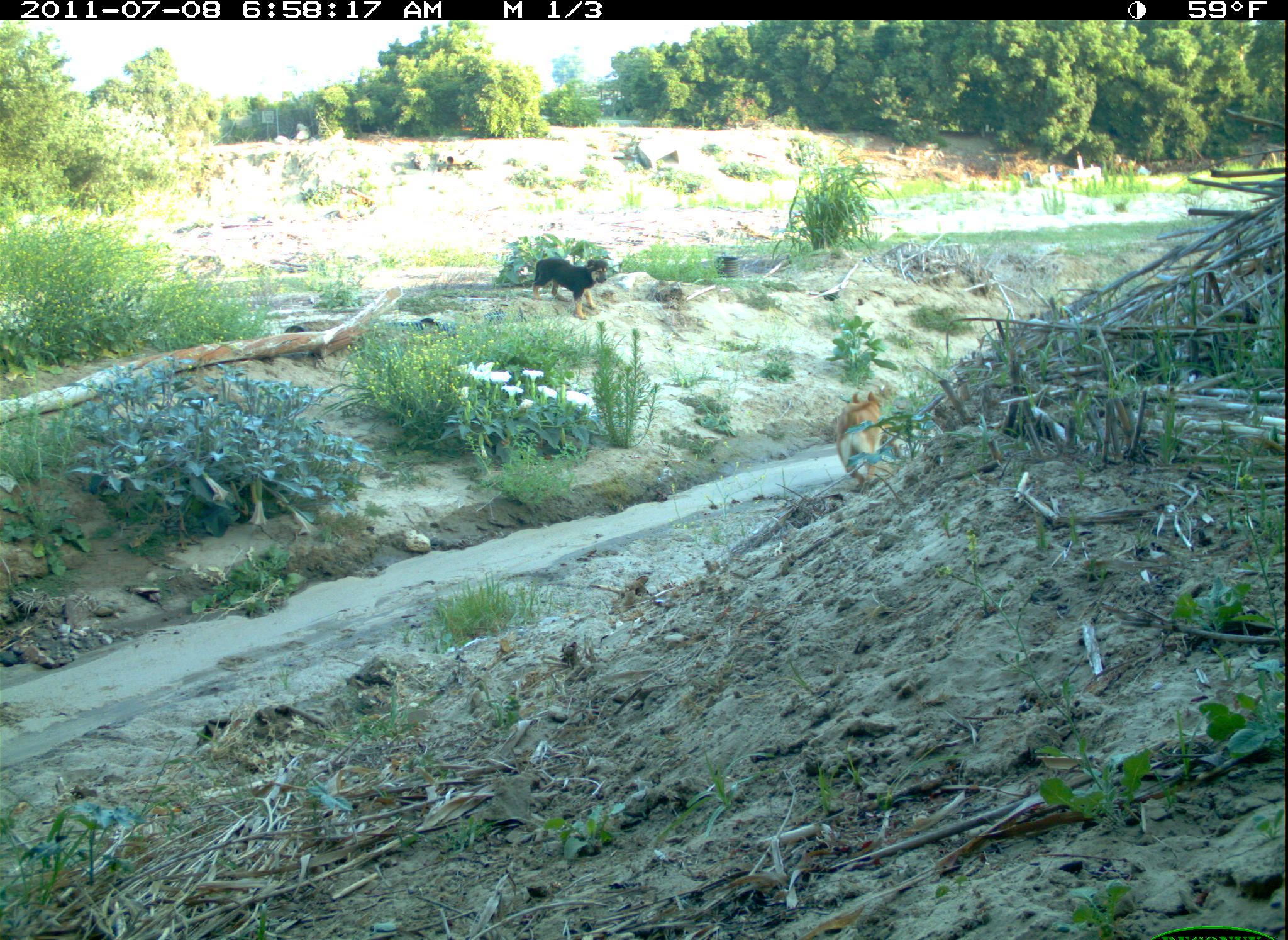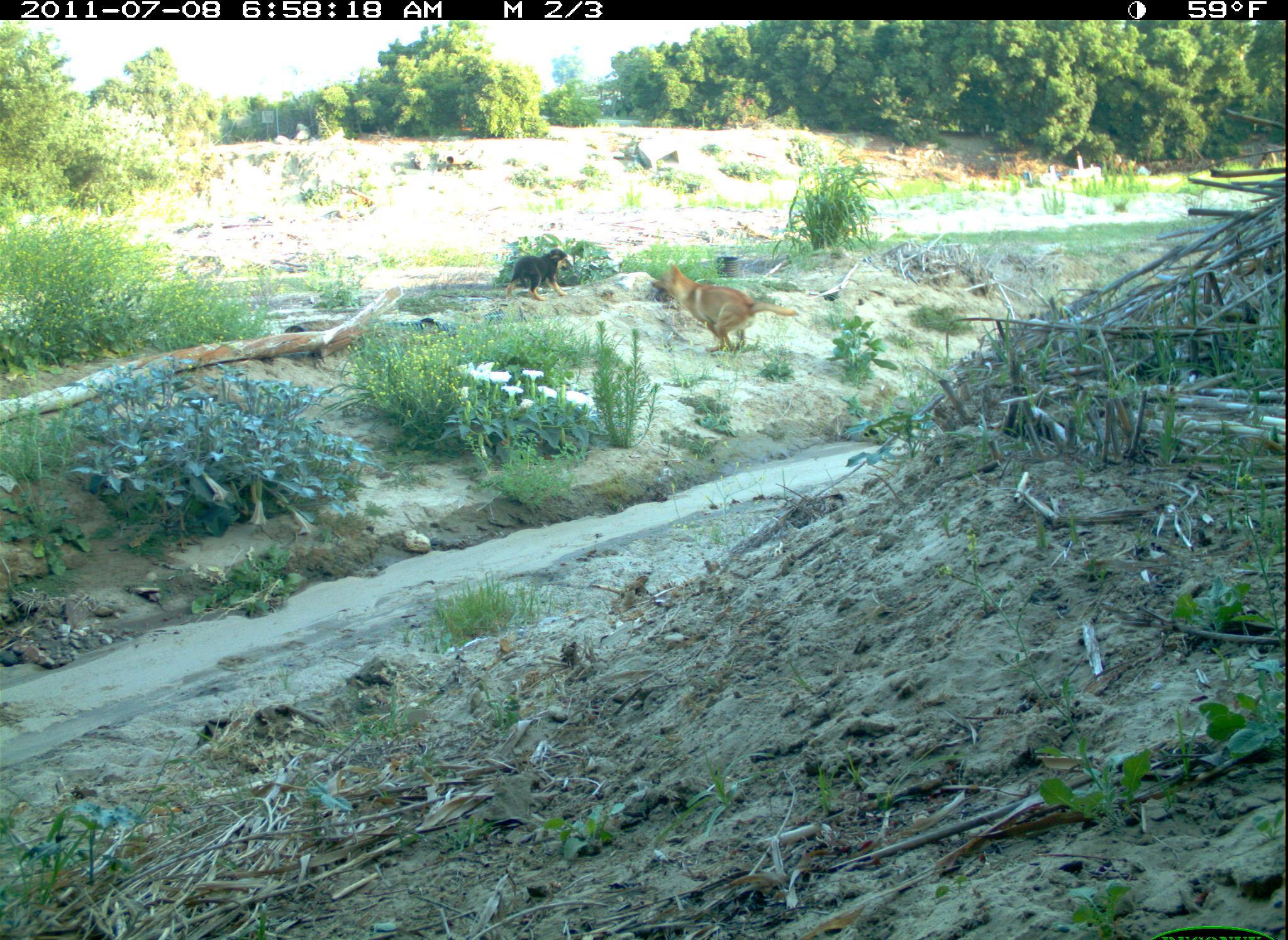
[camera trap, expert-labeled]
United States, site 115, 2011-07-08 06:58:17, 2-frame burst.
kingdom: Animalia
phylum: Chordata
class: Mammalia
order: Carnivora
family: Canidae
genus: Canis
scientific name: Canis familiaris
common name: domestic dog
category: dog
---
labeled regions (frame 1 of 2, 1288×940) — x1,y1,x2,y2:
dog: 525,250,612,325; 830,391,889,494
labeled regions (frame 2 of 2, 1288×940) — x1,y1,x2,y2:
dog: 647,262,806,358; 501,243,576,304